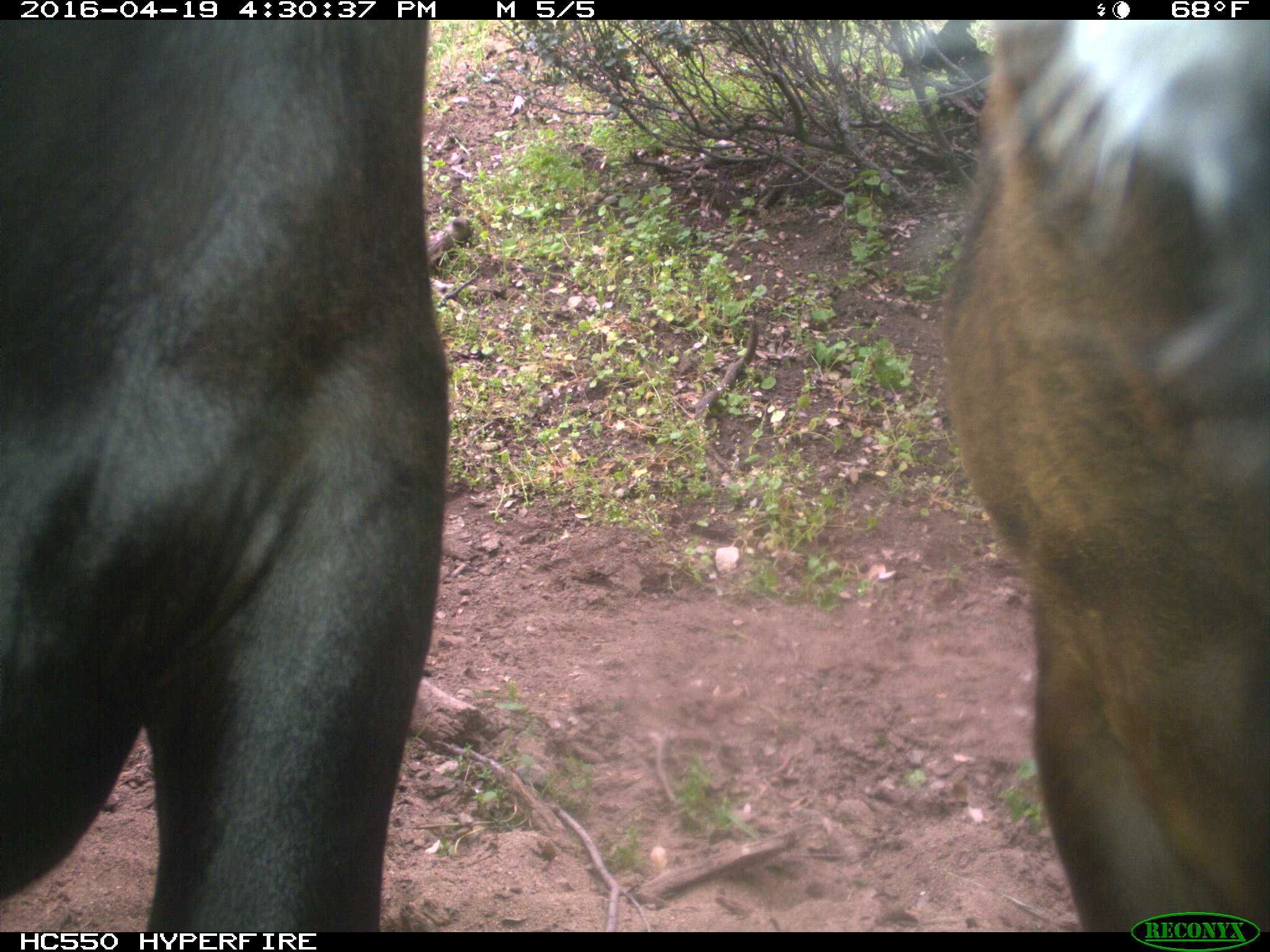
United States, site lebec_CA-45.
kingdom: Animalia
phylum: Chordata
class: Mammalia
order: Artiodactyla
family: Bovidae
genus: Bos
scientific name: Bos taurus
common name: domestic cow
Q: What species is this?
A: Bos taurus (domestic cow).